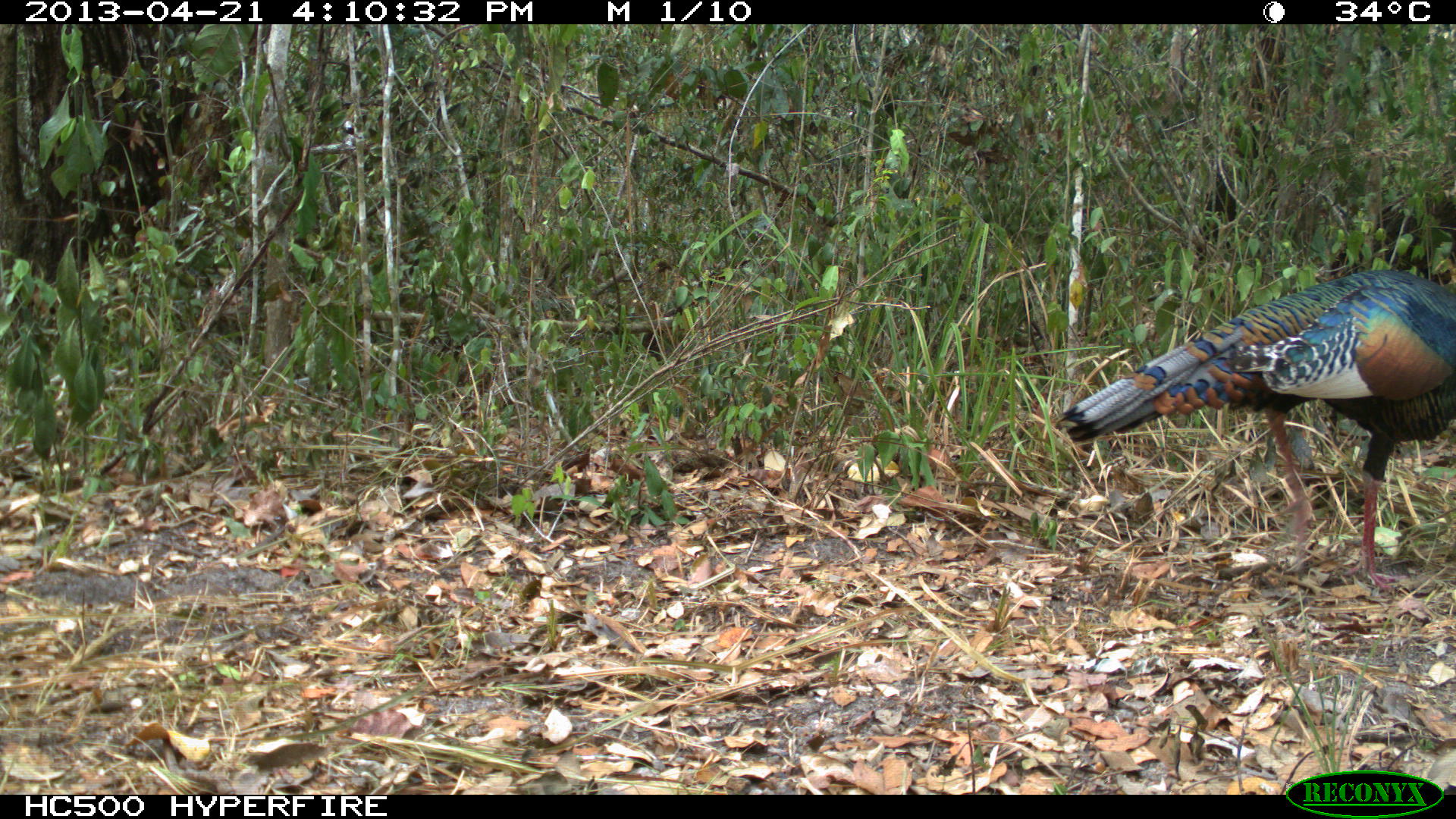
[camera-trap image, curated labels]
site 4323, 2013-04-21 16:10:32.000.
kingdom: Animalia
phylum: Chordata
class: Aves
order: Galliformes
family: Phasianidae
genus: Meleagris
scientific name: Meleagris ocellata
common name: ocellated turkey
Meleagris ocellata (ocellated turkey), count 1, sex male.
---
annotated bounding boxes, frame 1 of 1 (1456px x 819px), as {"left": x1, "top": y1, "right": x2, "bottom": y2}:
meleagris ocellata: {"left": 1051, "top": 267, "right": 1454, "bottom": 589}